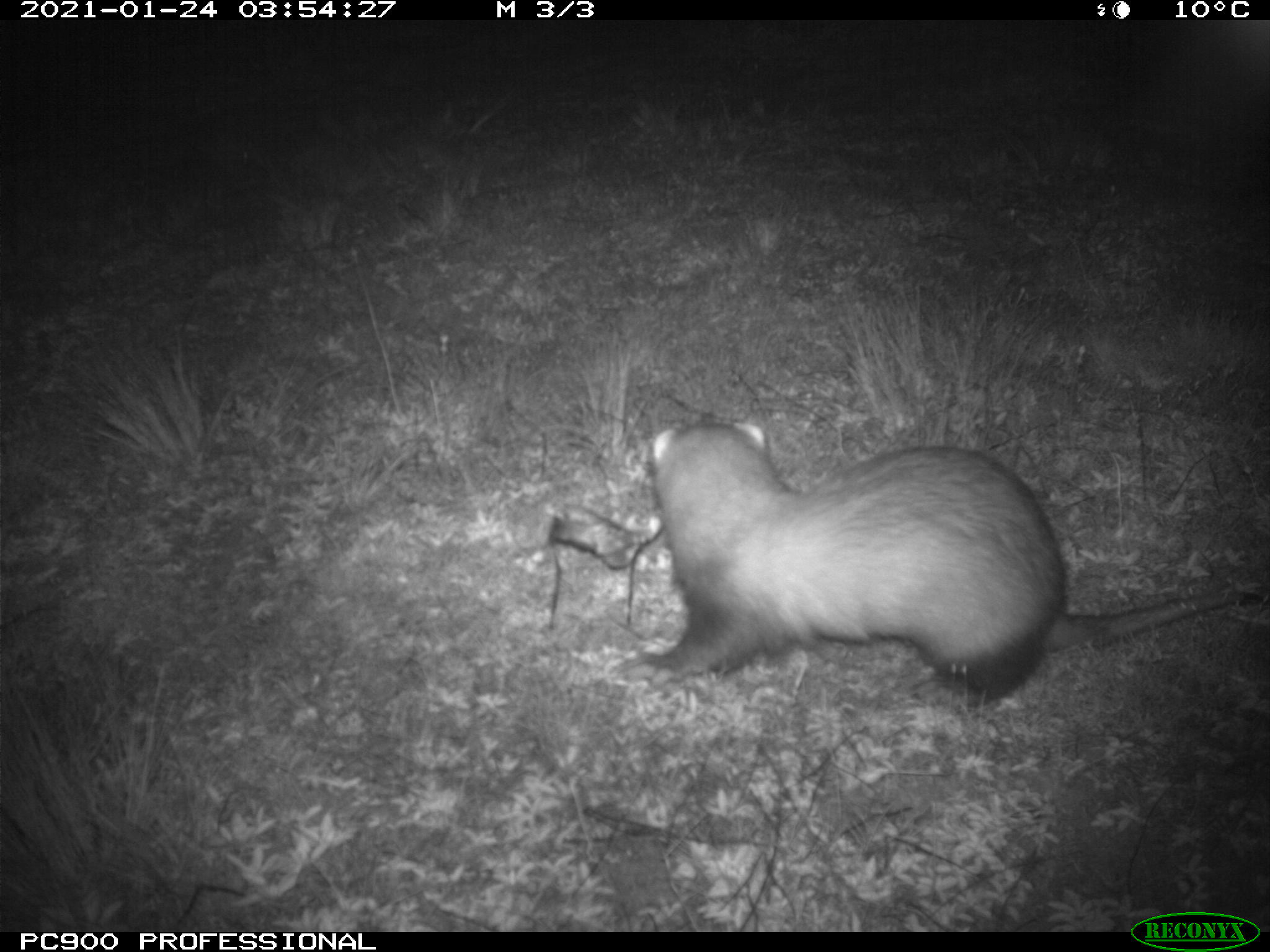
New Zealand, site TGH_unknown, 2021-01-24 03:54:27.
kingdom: Animalia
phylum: Chordata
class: Mammalia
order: Carnivora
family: Mustelidae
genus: Mustela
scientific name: Mustela furo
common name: ferret